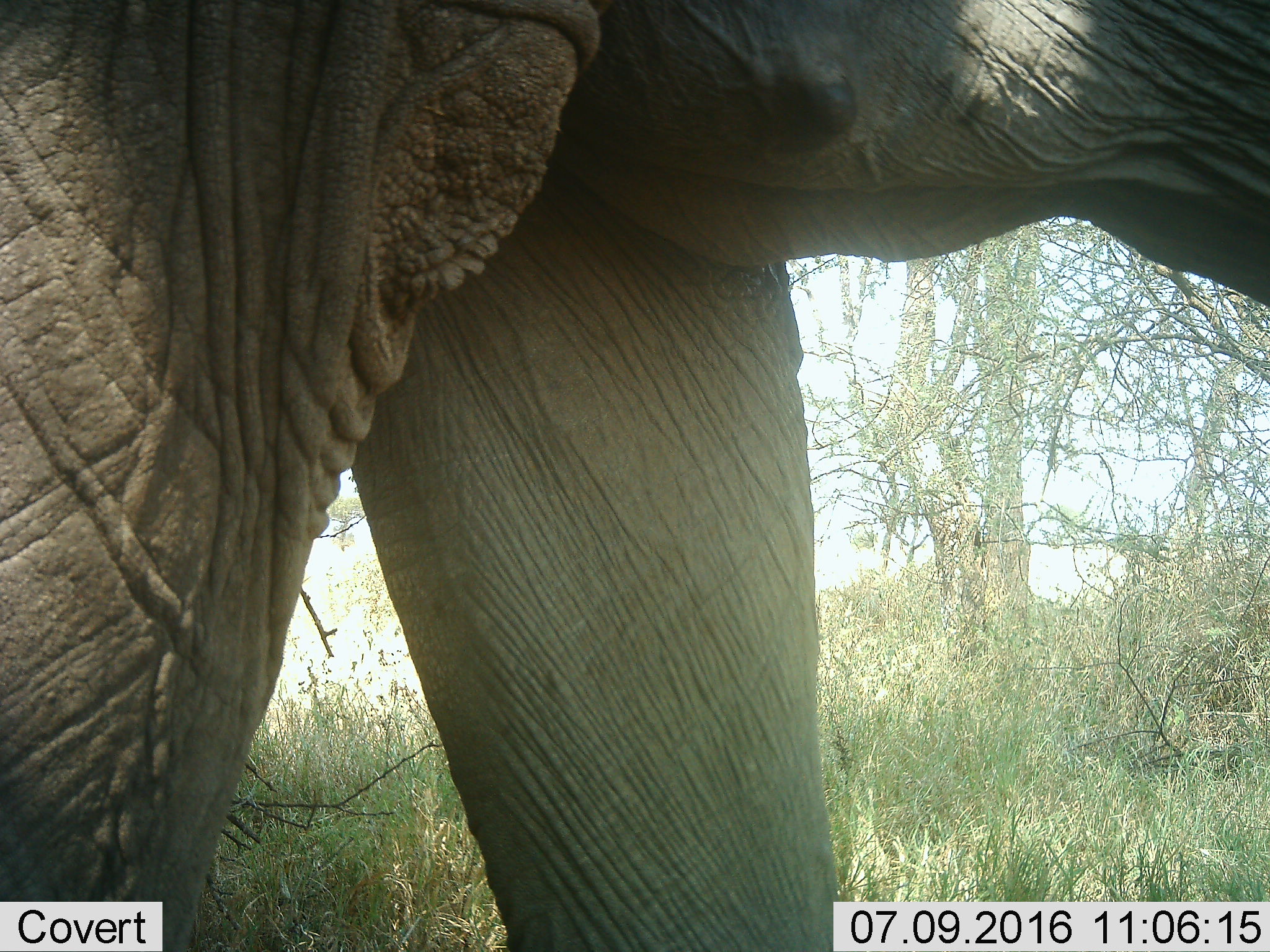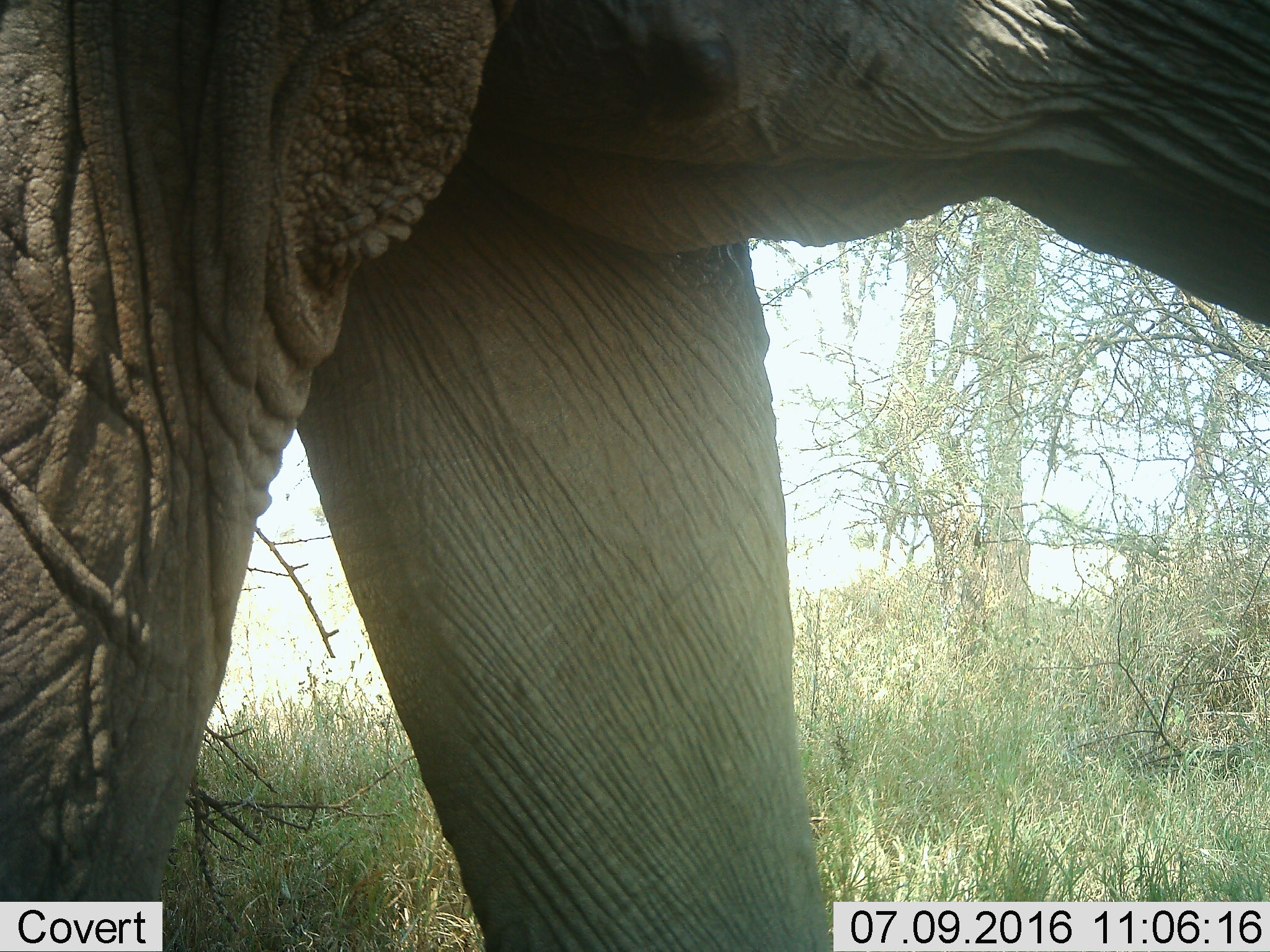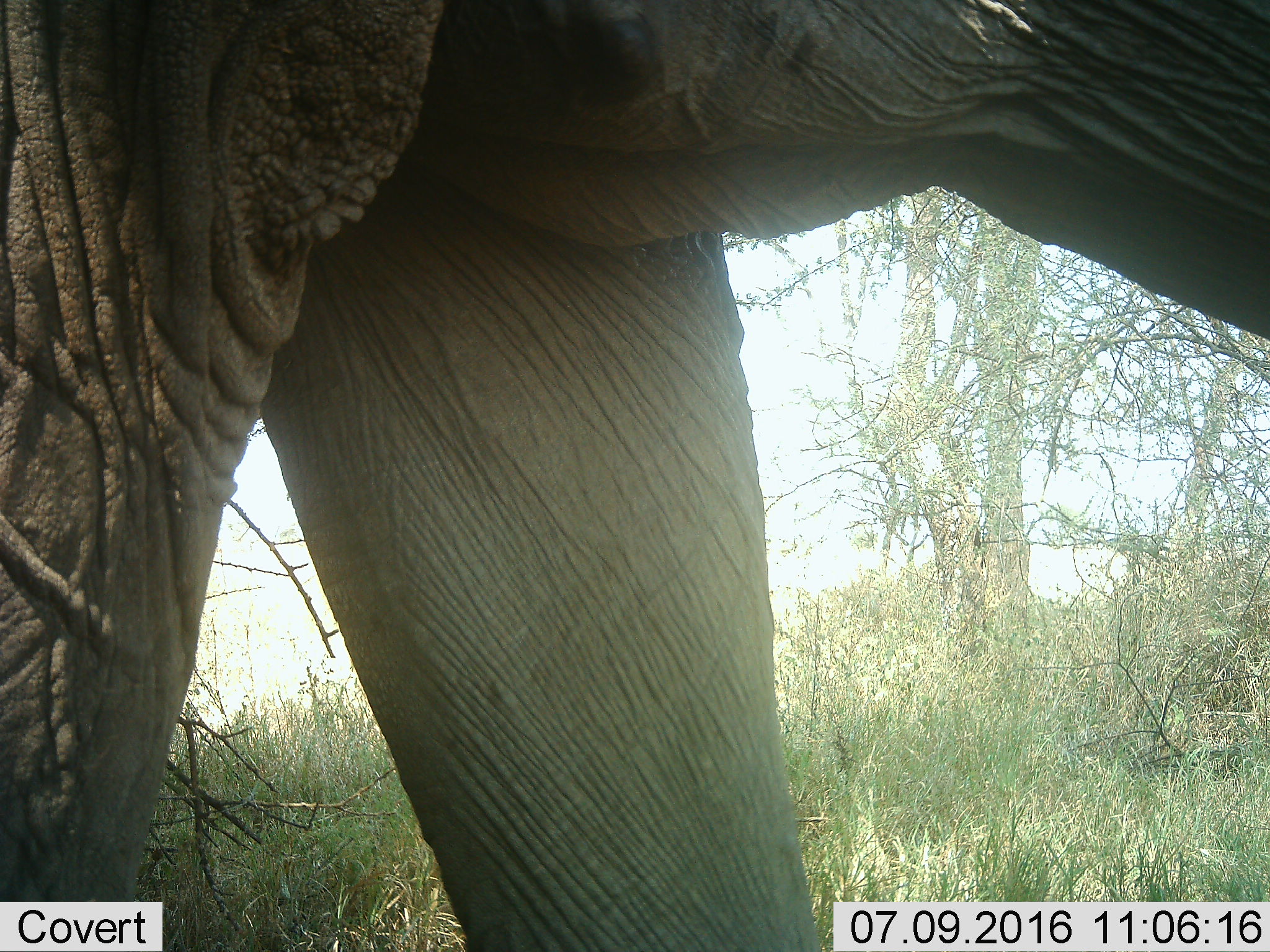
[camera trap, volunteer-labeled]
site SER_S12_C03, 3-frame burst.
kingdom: Animalia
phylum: Chordata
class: Mammalia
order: Proboscidea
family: Elephantidae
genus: Loxodonta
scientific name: Loxodonta africana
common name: african bush elephant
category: elephant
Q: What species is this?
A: Elephant (african bush elephant) (Loxodonta africana).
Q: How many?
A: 1.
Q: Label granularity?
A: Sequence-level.